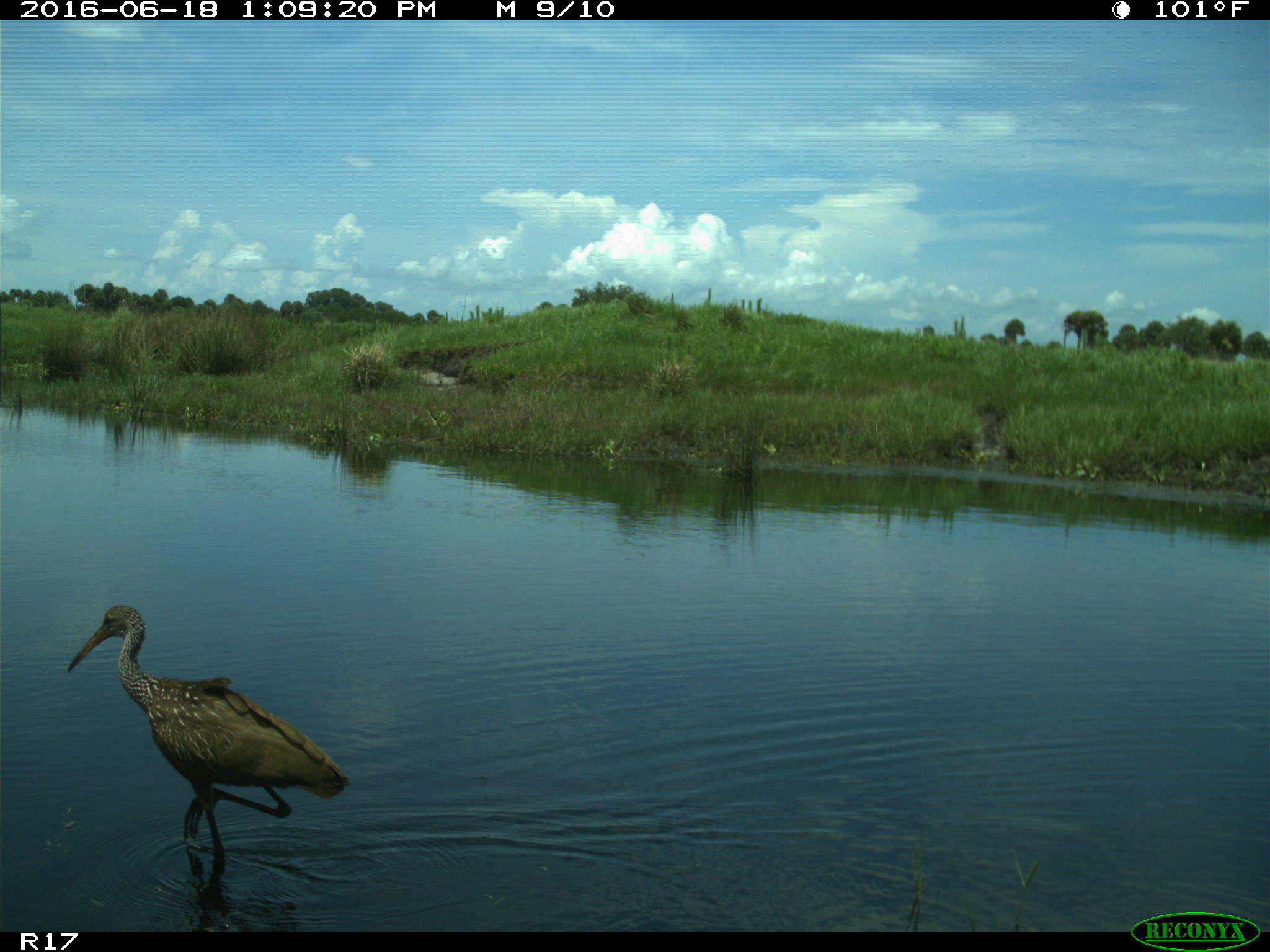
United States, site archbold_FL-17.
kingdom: Animalia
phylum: Chordata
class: Aves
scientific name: Aves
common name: birds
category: unidentified bird